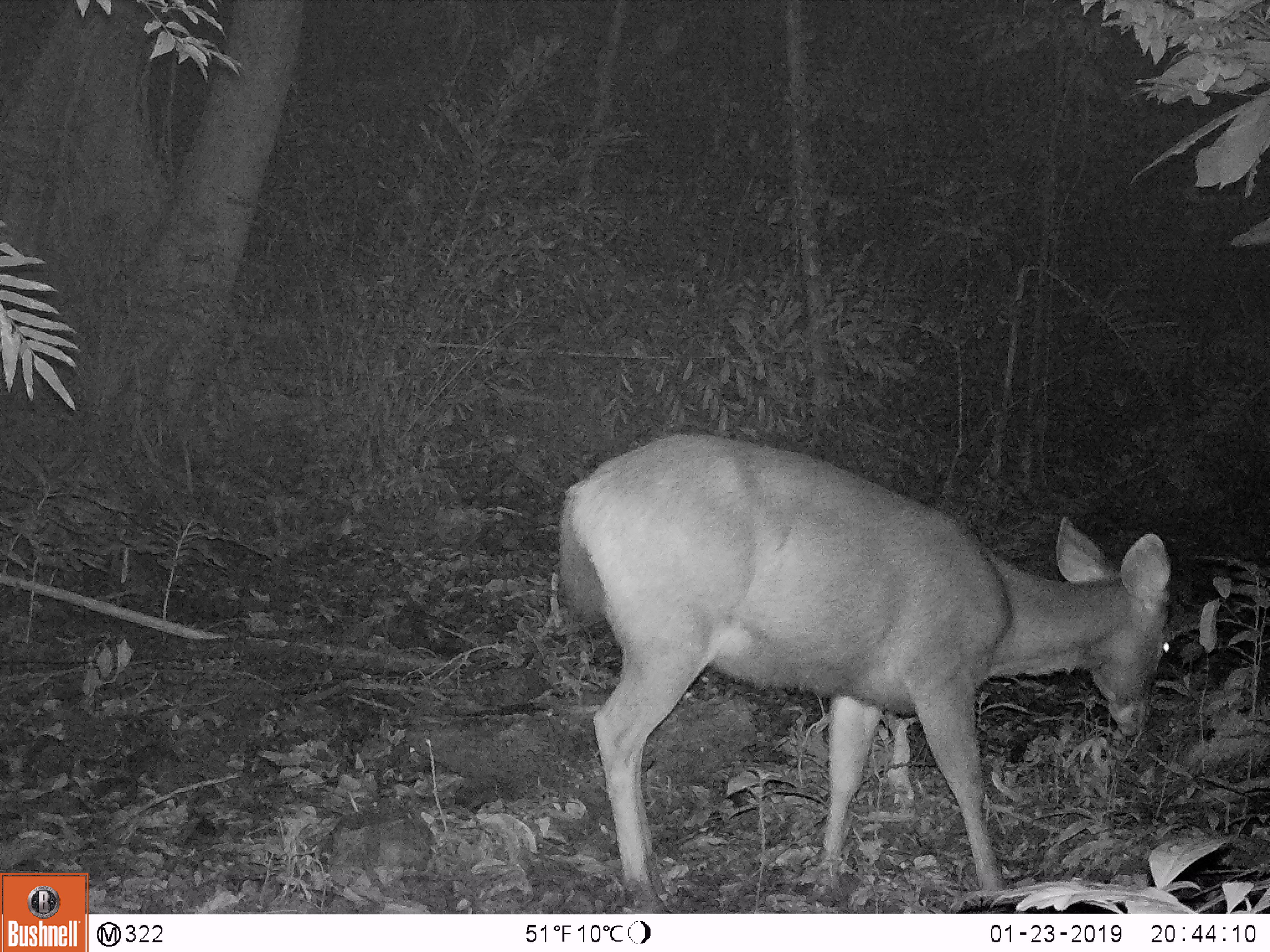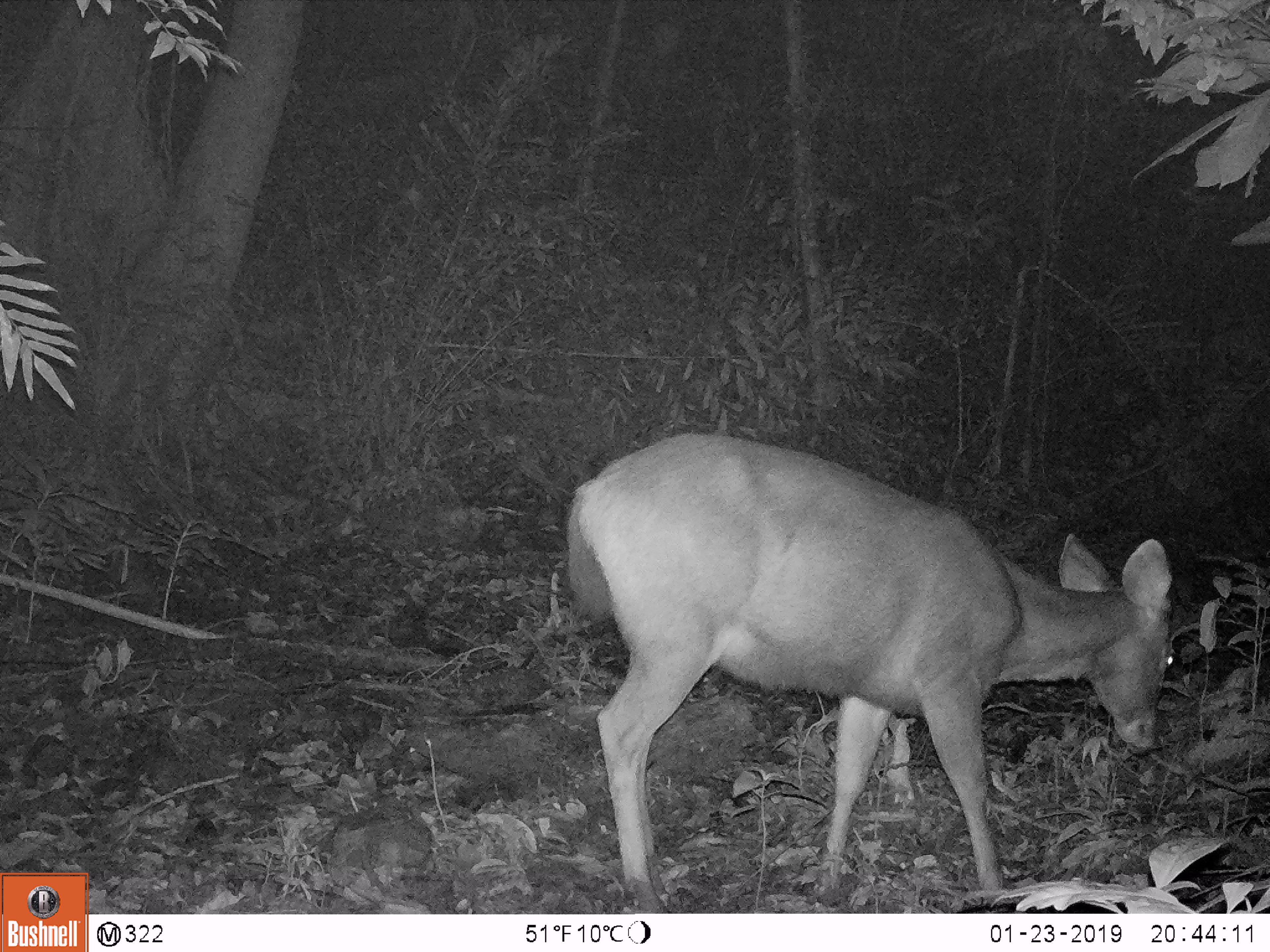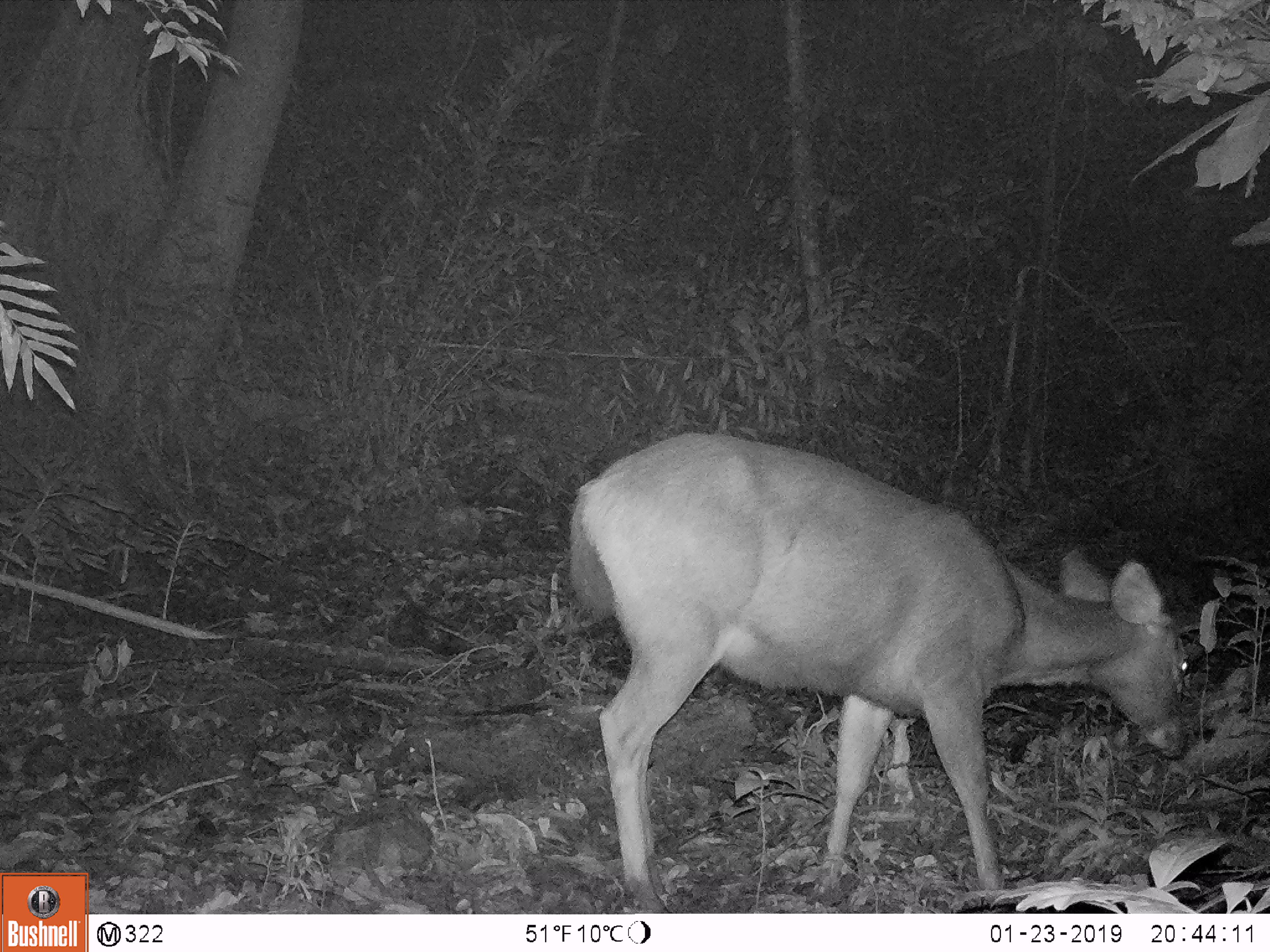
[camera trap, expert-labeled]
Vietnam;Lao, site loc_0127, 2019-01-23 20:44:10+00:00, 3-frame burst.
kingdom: Animalia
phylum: Chordata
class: Mammalia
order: Artiodactyla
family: Cervidae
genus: Rusa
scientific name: Rusa unicolor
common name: sambar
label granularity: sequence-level